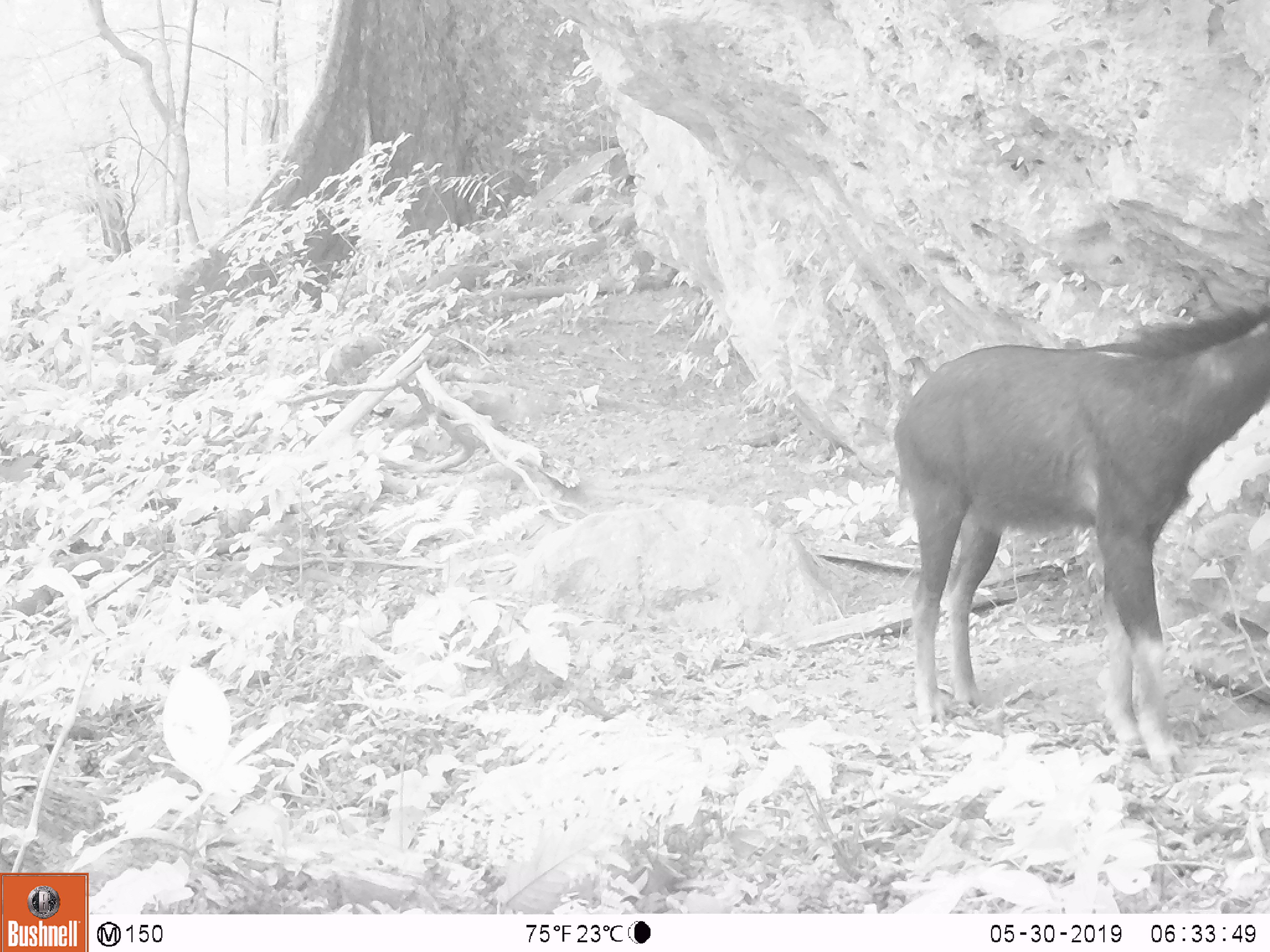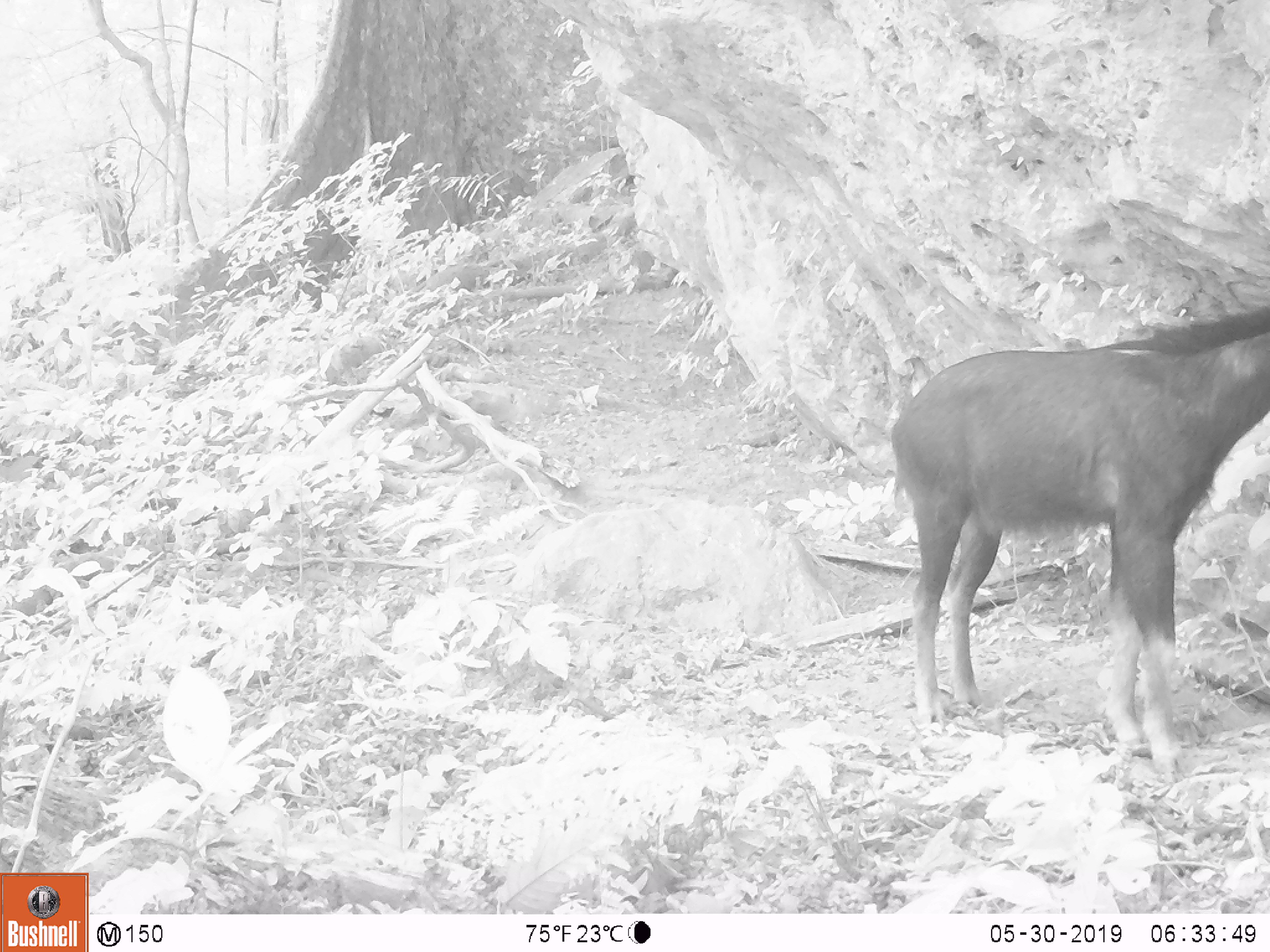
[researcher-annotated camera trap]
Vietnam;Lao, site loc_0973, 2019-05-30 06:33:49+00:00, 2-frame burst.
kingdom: Animalia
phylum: Chordata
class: Mammalia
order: Artiodactyla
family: Bovidae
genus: Capricornis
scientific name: Capricornis sumatraensis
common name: chinese serow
Chinese serow (Capricornis sumatraensis). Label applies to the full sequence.